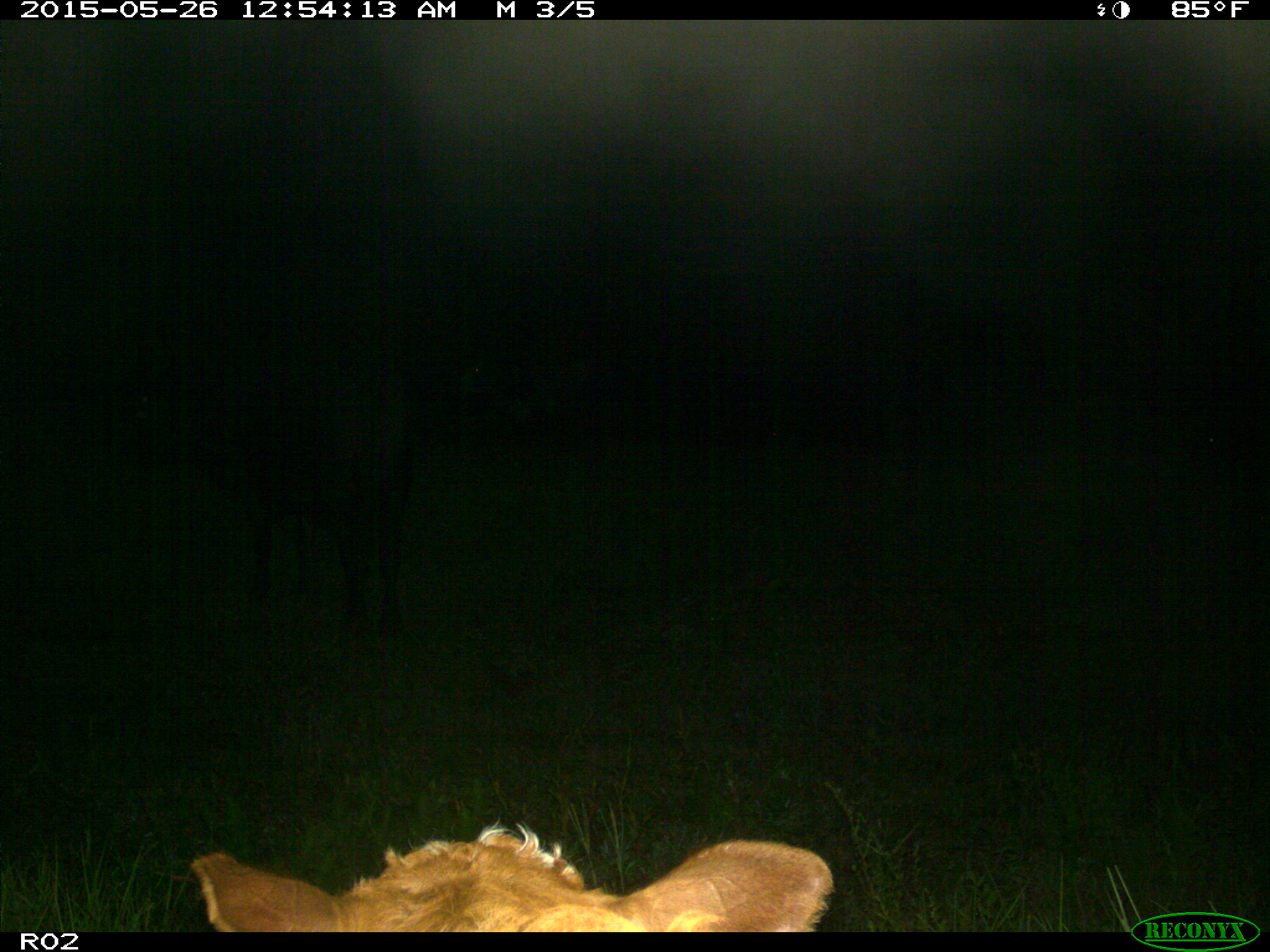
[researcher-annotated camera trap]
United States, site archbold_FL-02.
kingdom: Animalia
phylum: Chordata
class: Mammalia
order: Artiodactyla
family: Bovidae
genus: Bos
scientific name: Bos taurus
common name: domestic cow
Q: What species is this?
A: Bos taurus (domestic cow).